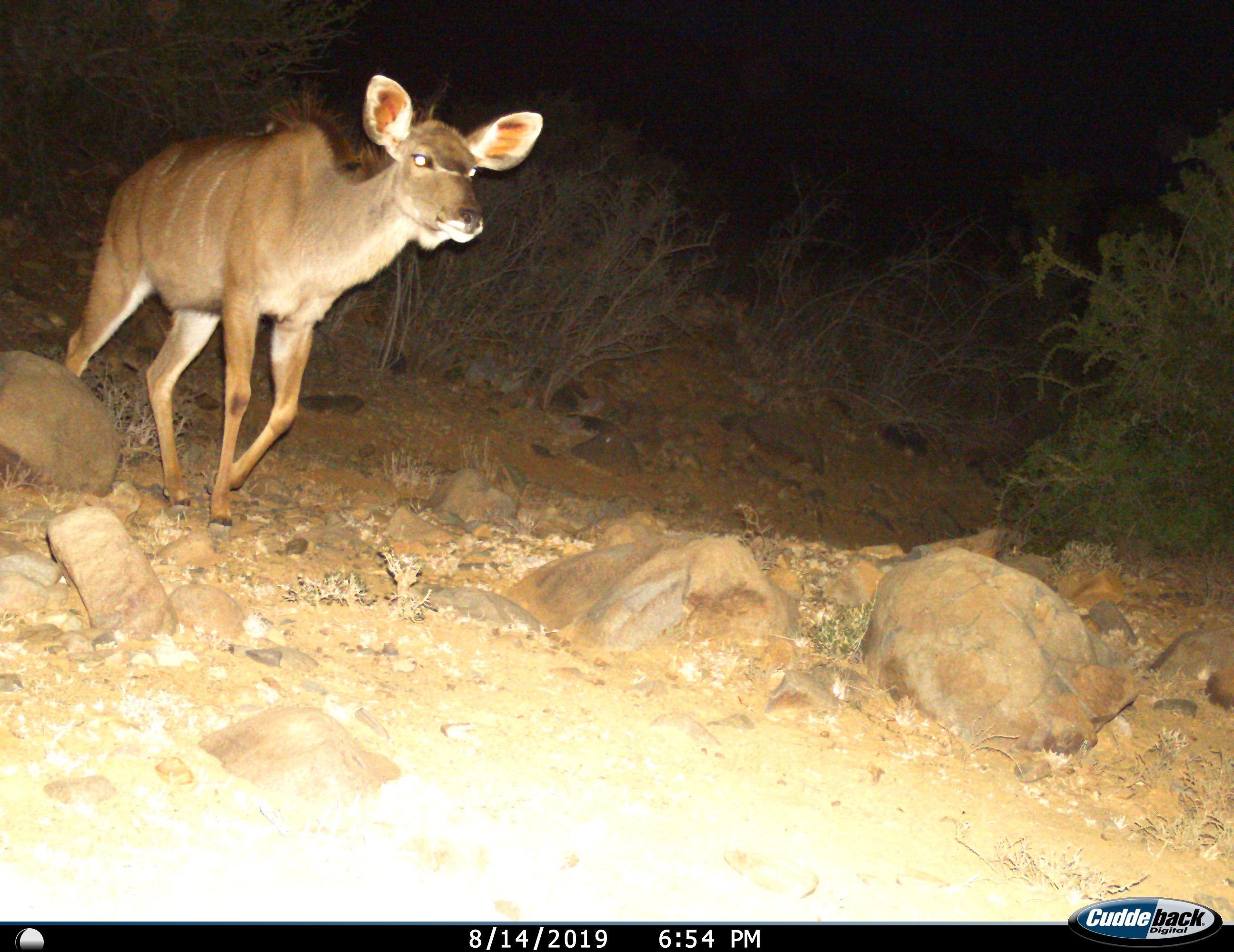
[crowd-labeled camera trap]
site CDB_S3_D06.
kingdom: Animalia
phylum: Chordata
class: Mammalia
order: Artiodactyla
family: Bovidae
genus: Tragelaphus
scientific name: Tragelaphus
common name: kudu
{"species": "kudu (Tragelaphus)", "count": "1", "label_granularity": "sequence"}